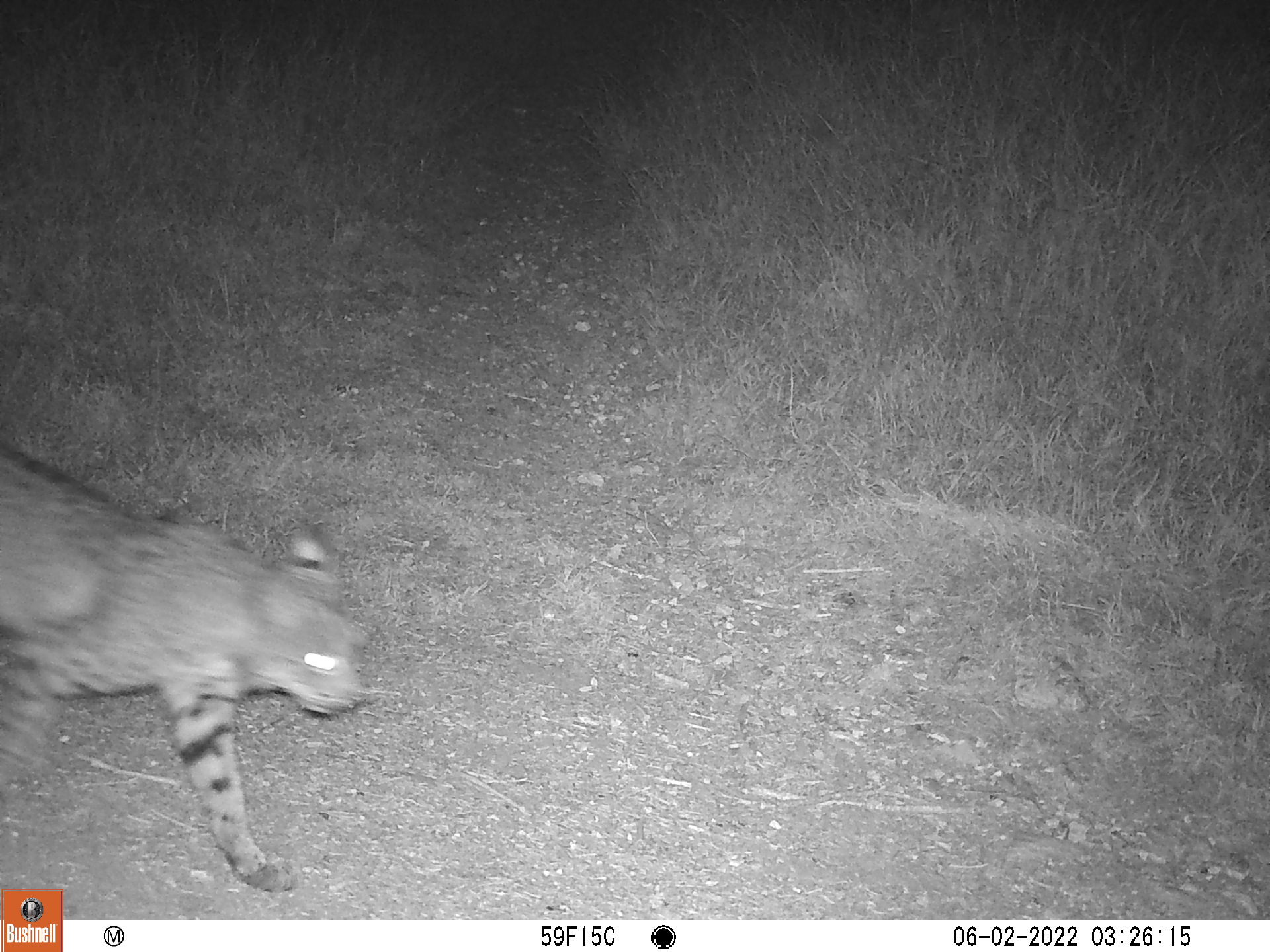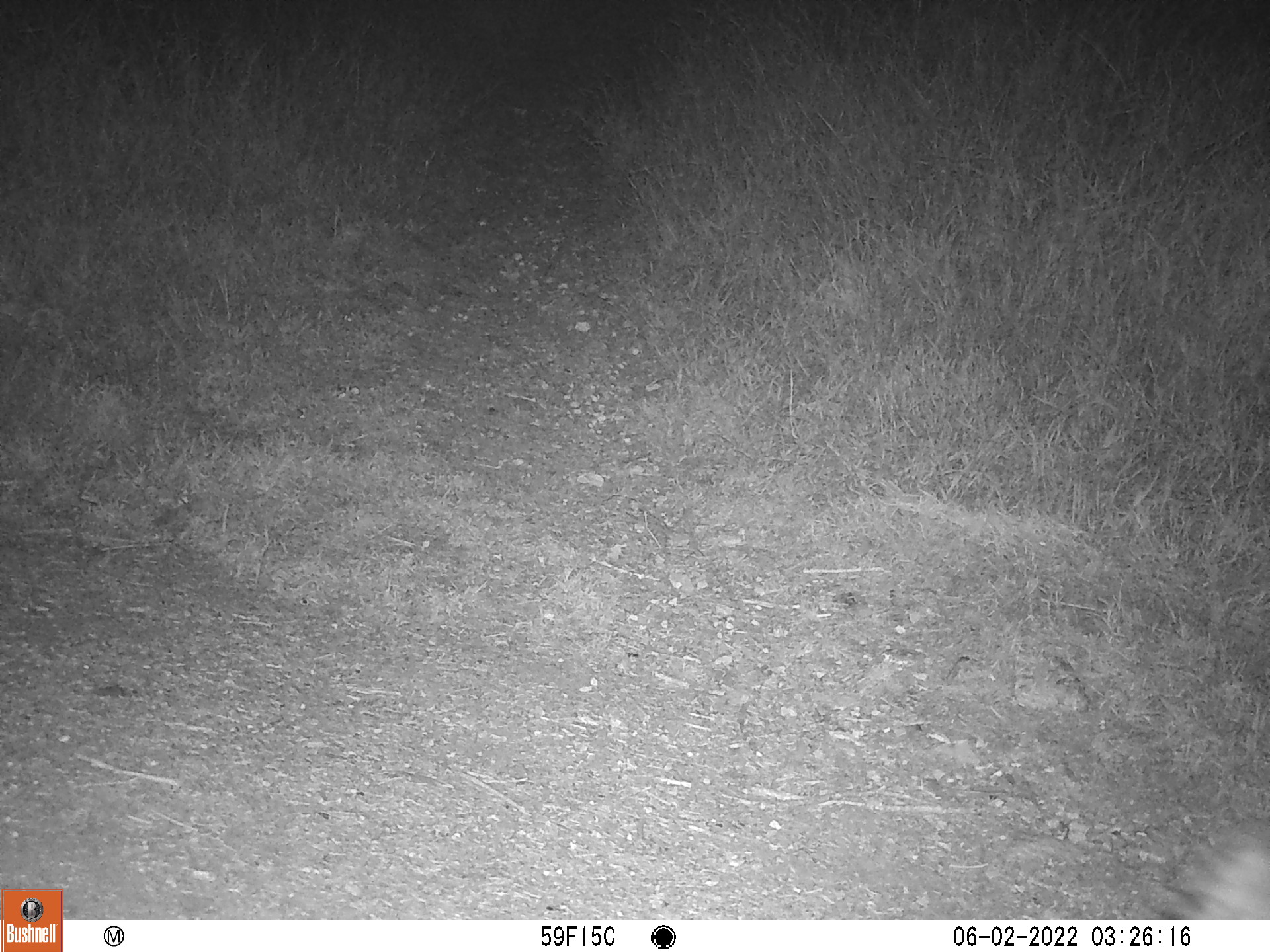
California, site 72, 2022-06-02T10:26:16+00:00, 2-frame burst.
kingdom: Animalia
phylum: Chordata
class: Mammalia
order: Carnivora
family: Felidae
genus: Lynx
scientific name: Lynx rufus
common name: bobcat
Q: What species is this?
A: Bobcat (Lynx rufus).